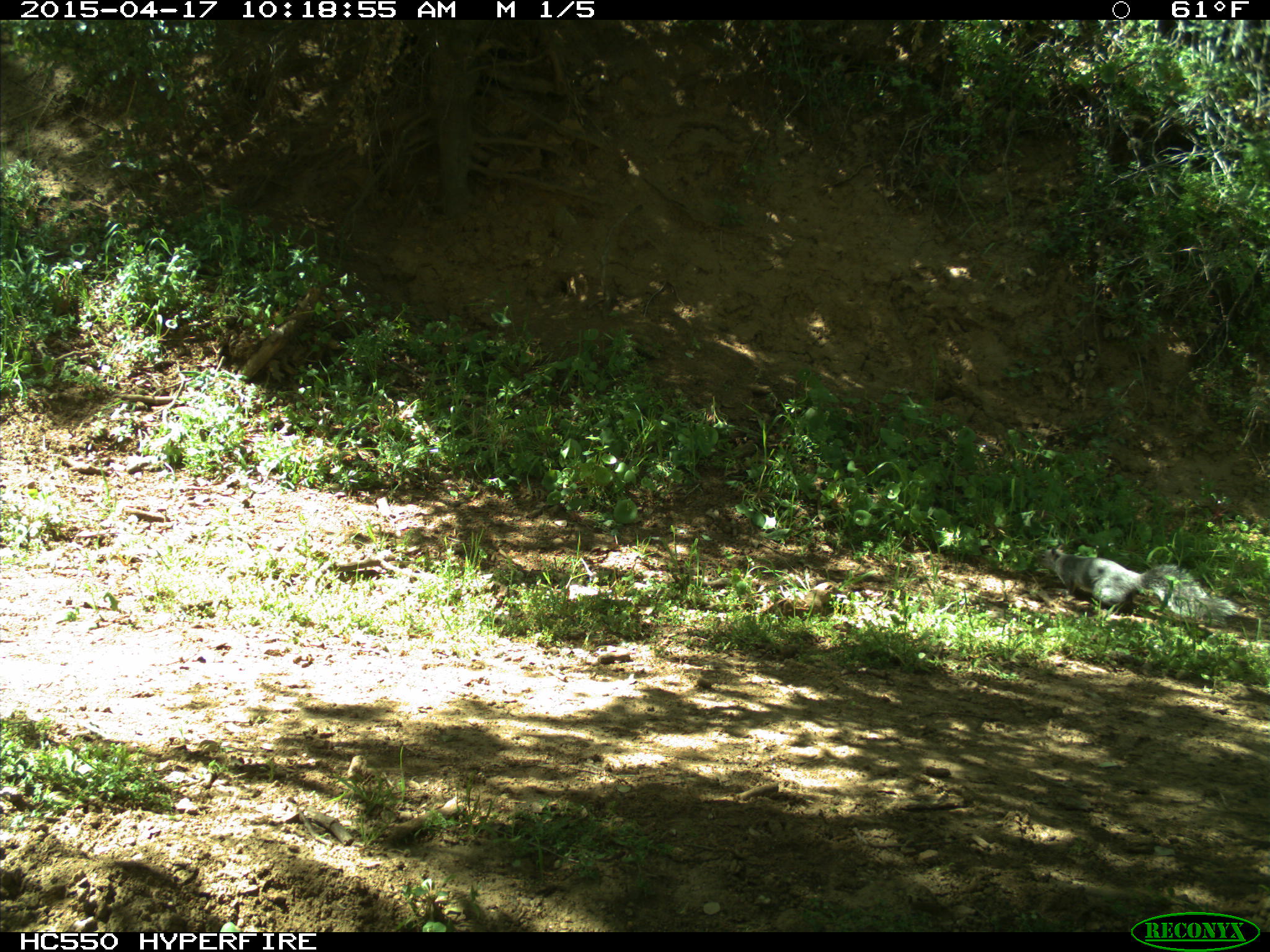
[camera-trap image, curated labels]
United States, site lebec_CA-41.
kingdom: Animalia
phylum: Chordata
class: Mammalia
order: Rodentia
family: Sciuridae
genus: Sciurus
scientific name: Sciurus carolinensis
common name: eastern gray squirrel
Sciurus carolinensis (eastern gray squirrel).